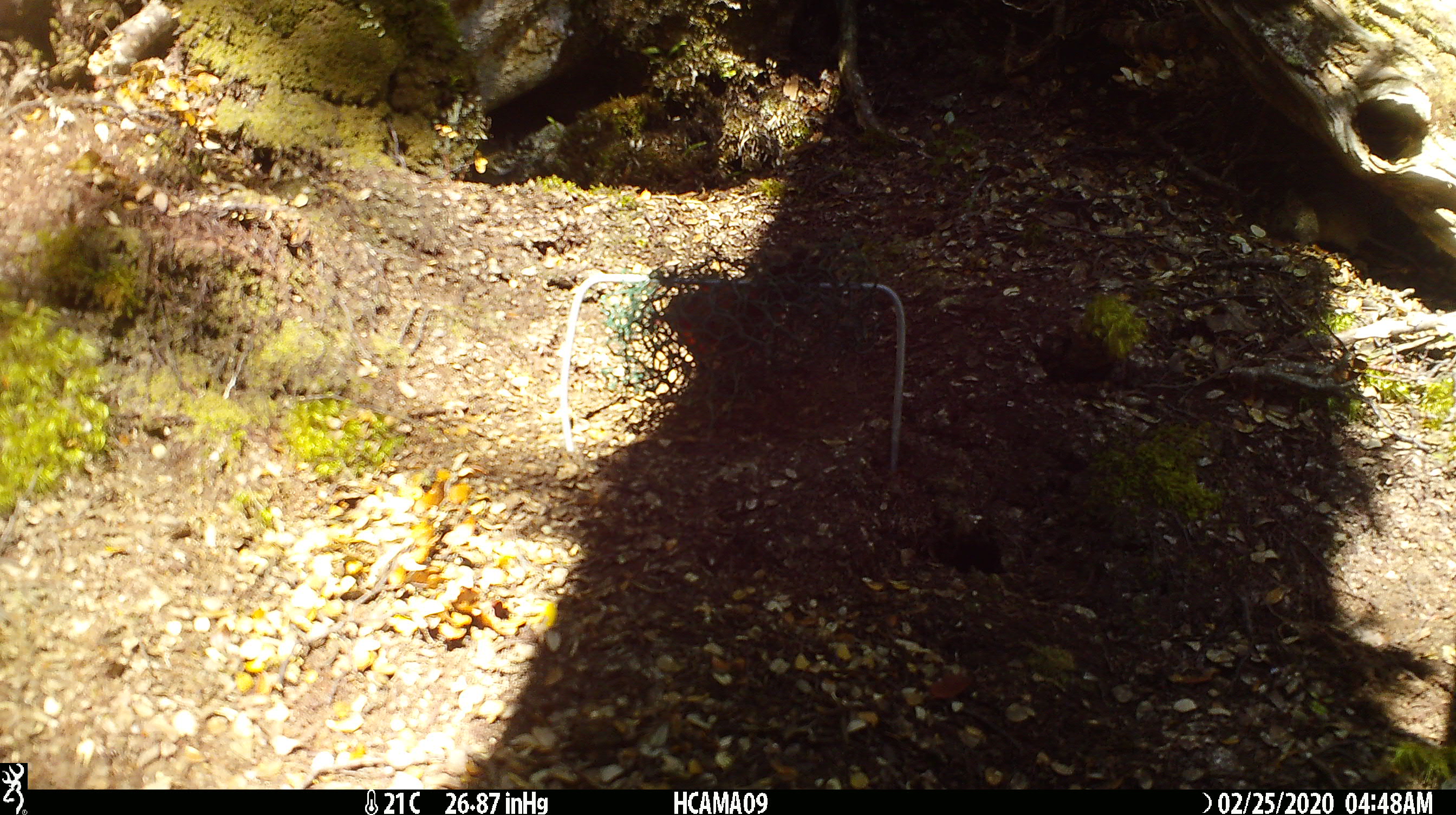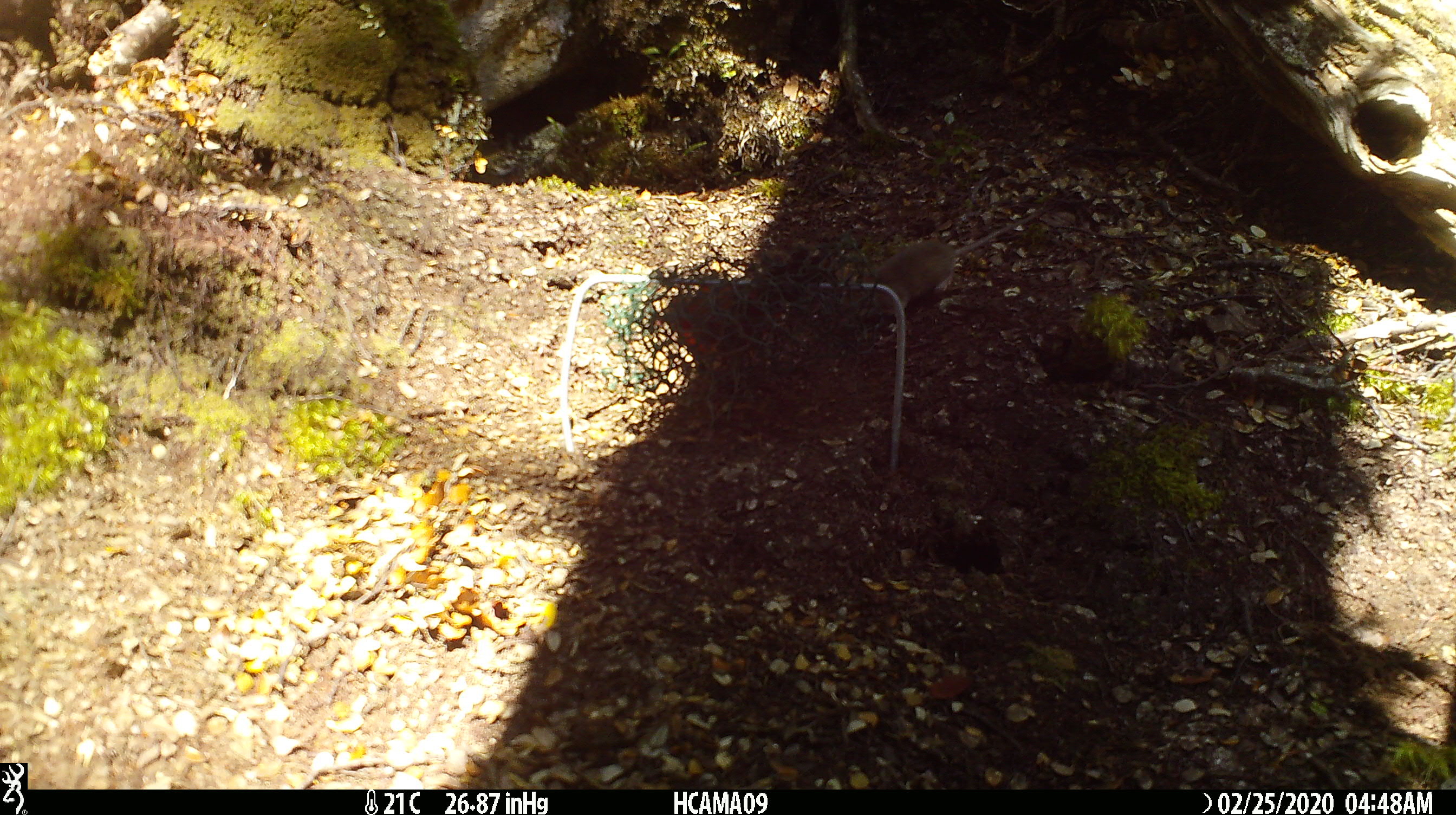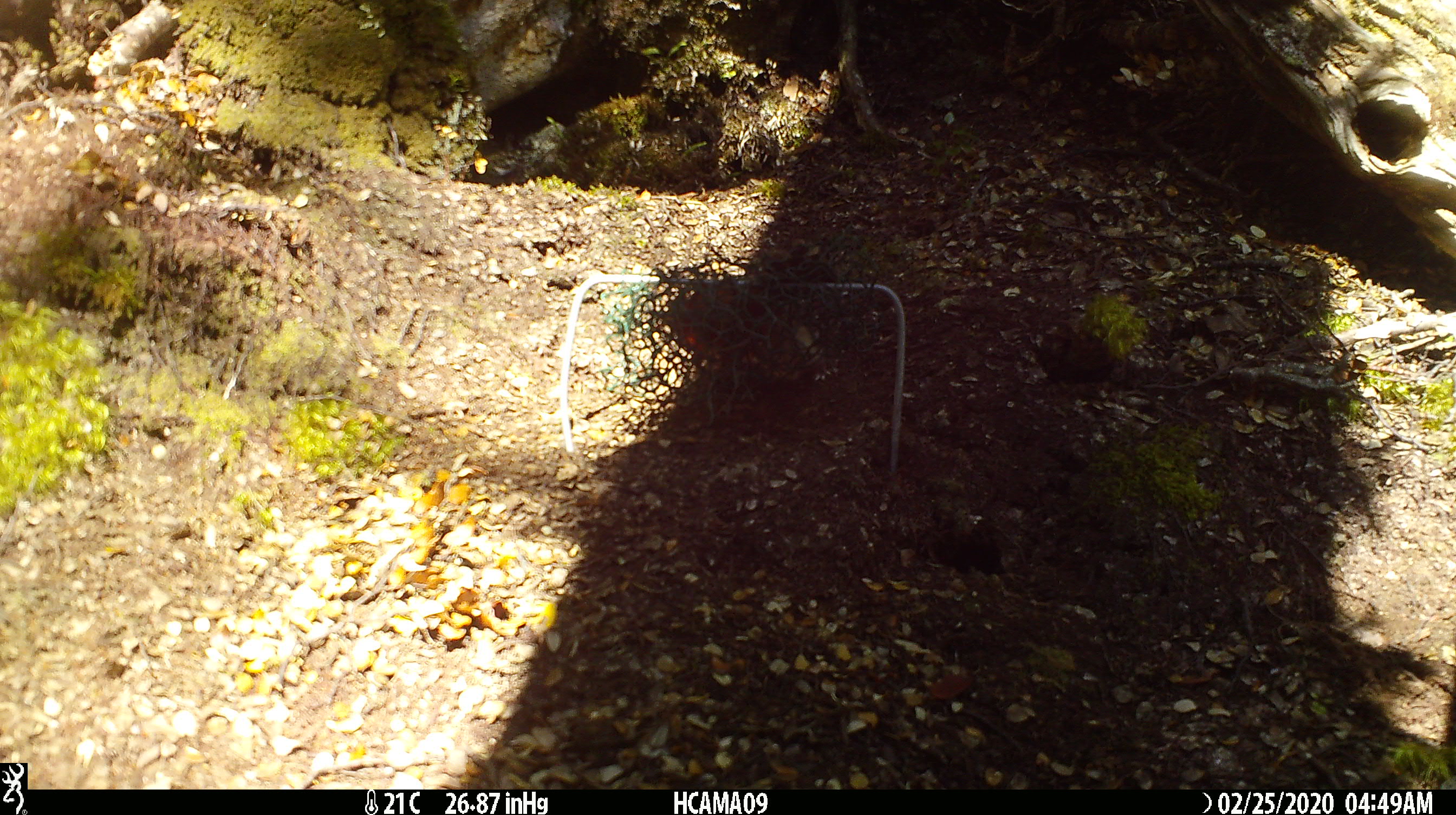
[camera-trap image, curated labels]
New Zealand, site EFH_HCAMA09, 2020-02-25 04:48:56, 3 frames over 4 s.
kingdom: Animalia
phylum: Chordata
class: Mammalia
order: Rodentia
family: Muridae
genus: Mus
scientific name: Mus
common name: mouse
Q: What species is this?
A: Mouse (Mus).